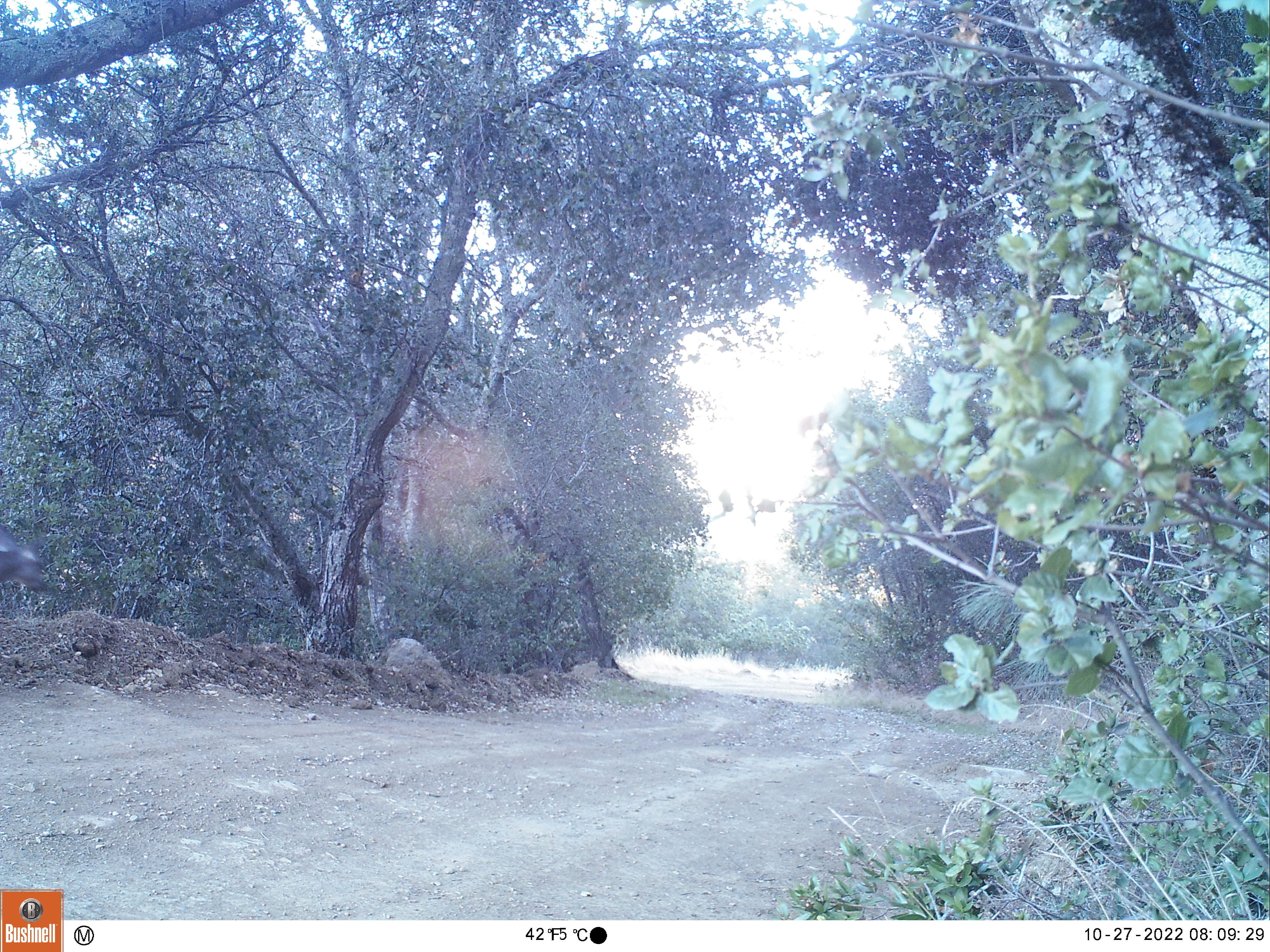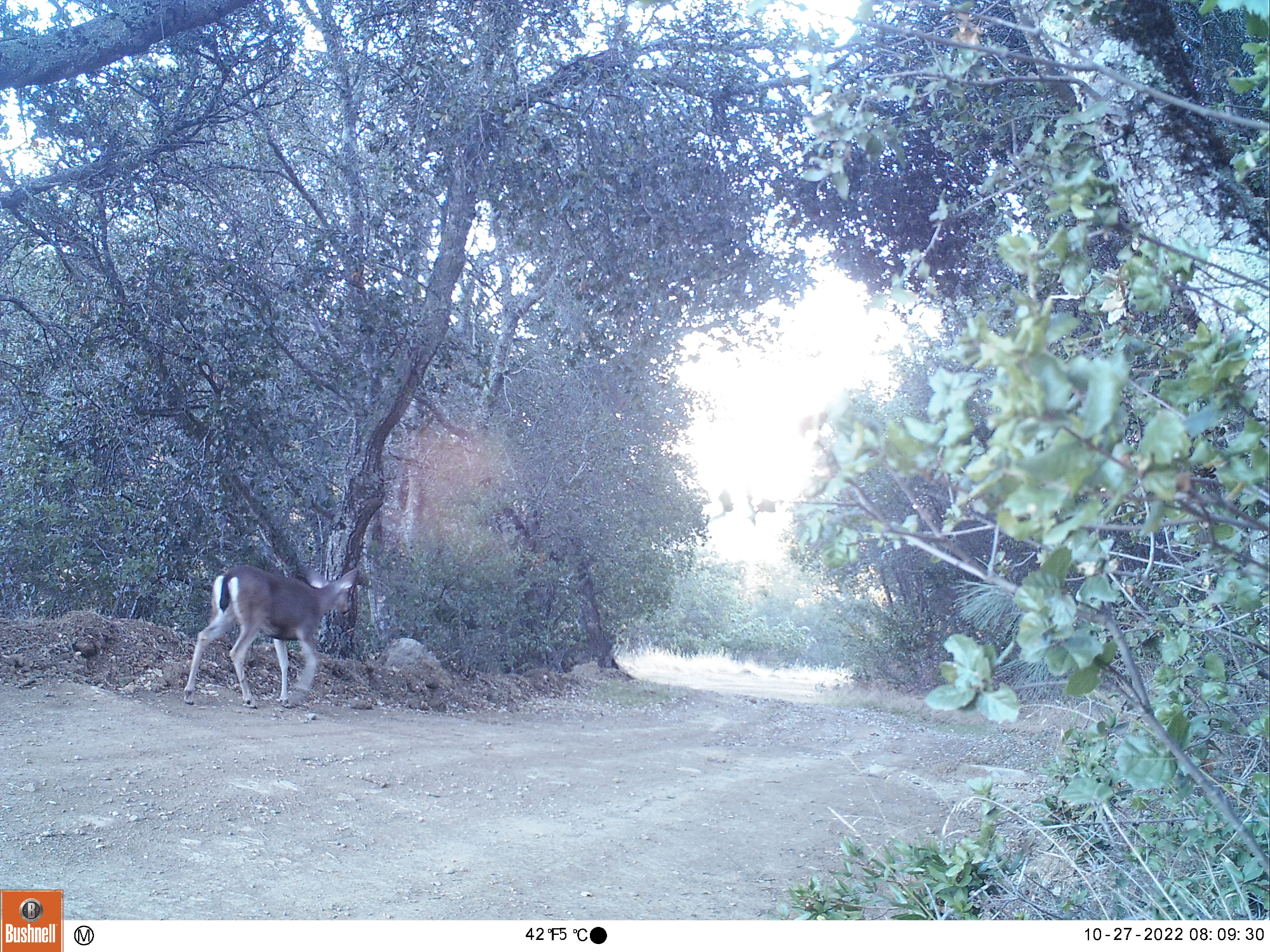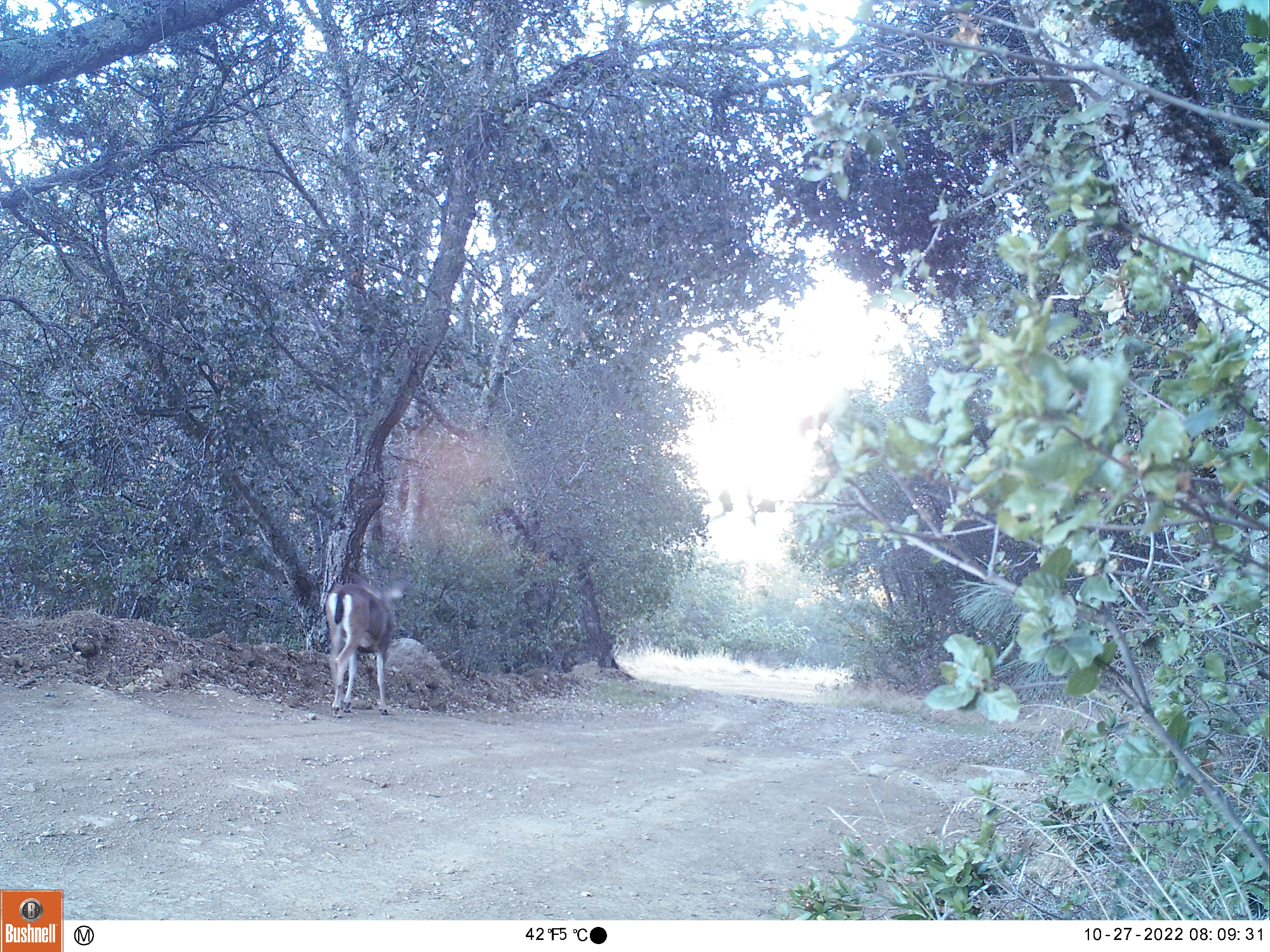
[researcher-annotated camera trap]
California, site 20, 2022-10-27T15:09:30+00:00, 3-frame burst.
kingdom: Animalia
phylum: Chordata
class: Mammalia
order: Artiodactyla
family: Cervidae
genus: Odocoileus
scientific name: Odocoileus hemionus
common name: mule deer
Mule deer (Odocoileus hemionus).